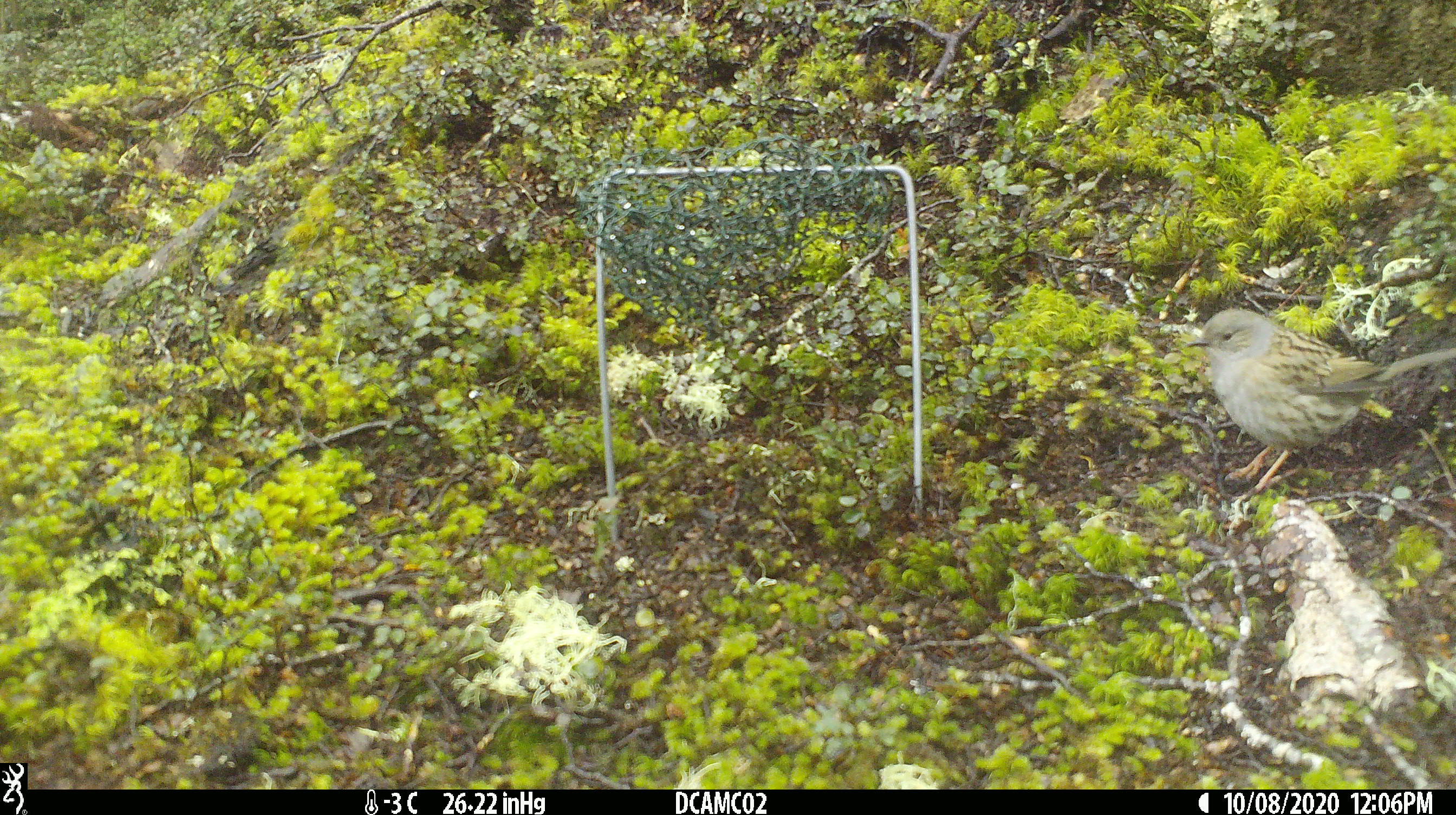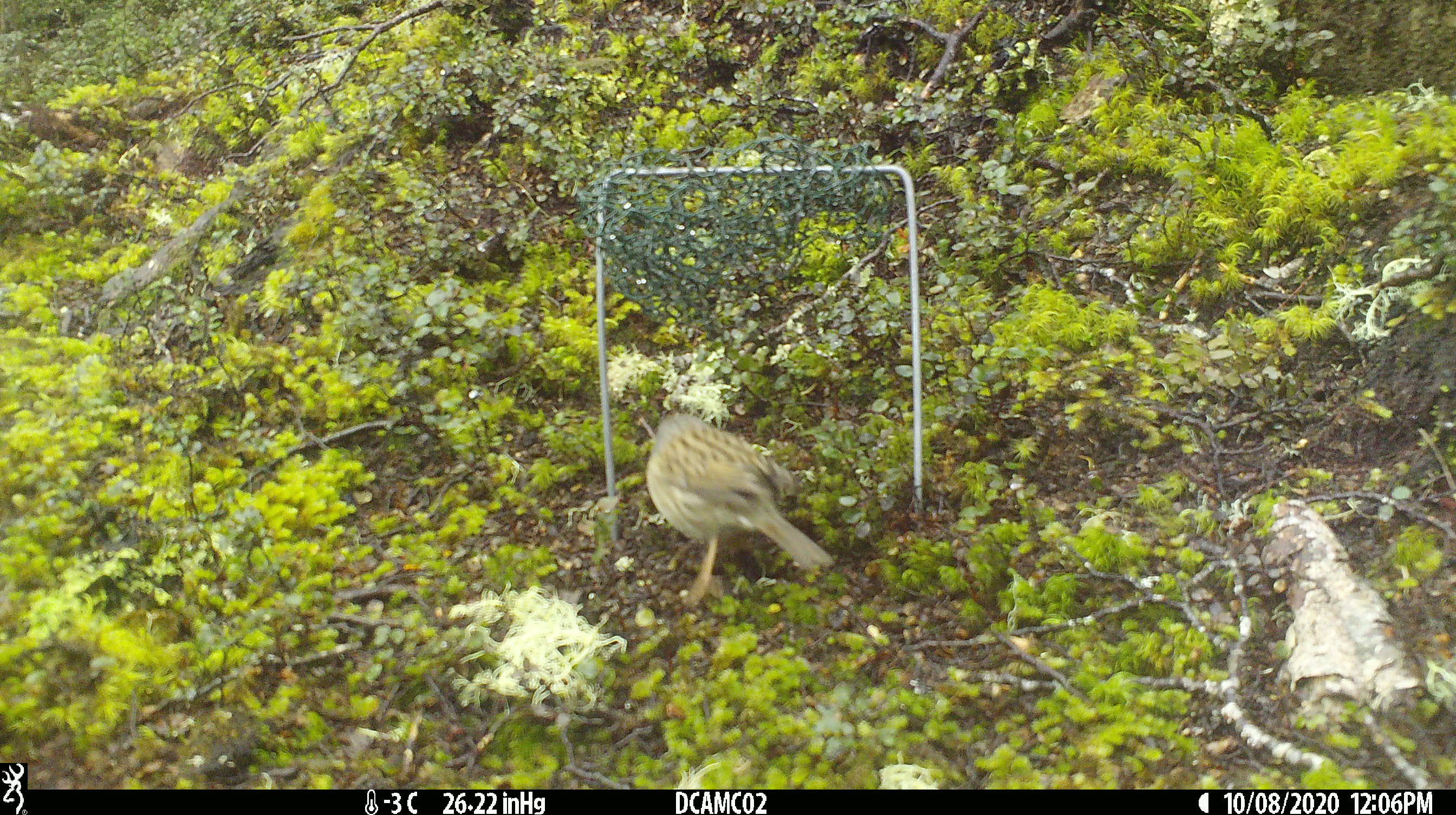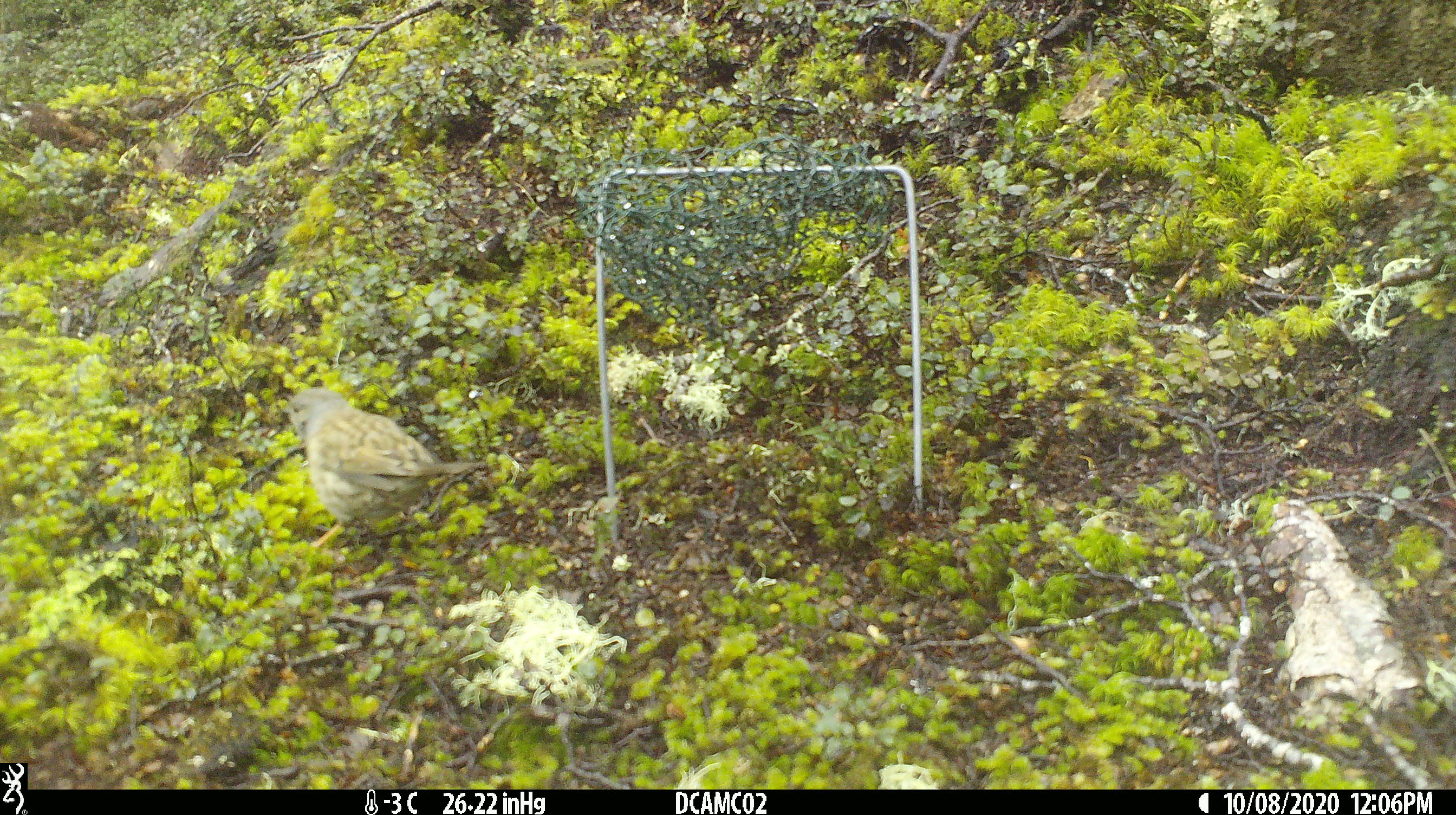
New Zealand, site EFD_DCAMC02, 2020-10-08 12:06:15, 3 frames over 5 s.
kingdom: Animalia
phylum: Chordata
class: Aves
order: Passeriformes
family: Prunellidae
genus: Prunella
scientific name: Prunella modularis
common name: dunnock